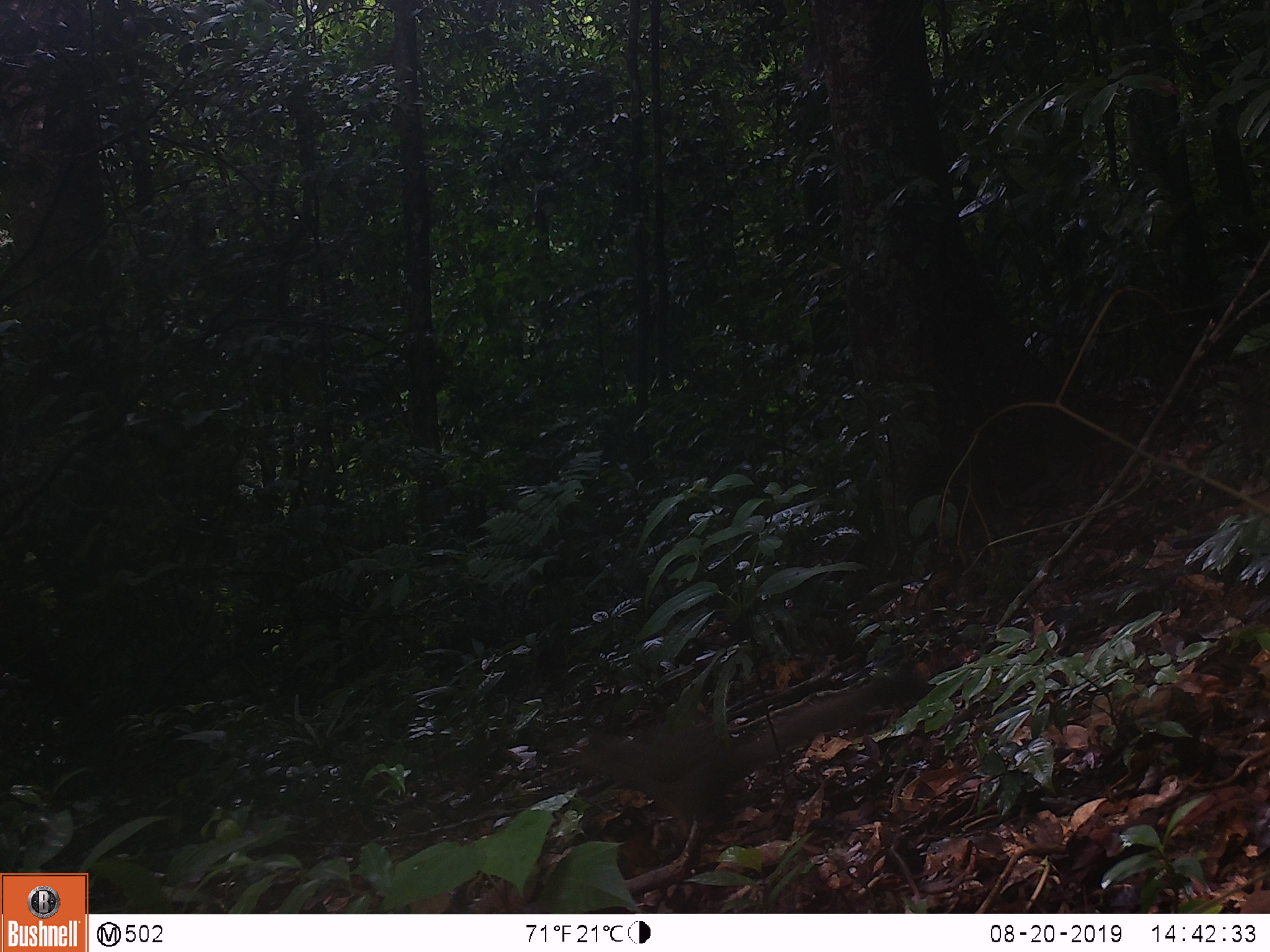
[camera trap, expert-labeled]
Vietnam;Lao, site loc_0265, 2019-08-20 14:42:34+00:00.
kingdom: Animalia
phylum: Chordata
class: Mammalia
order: Rodentia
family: Sciuridae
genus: Callosciurus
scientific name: Callosciurus erythraeus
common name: pallas's squirrel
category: pallass squirrel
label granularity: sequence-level